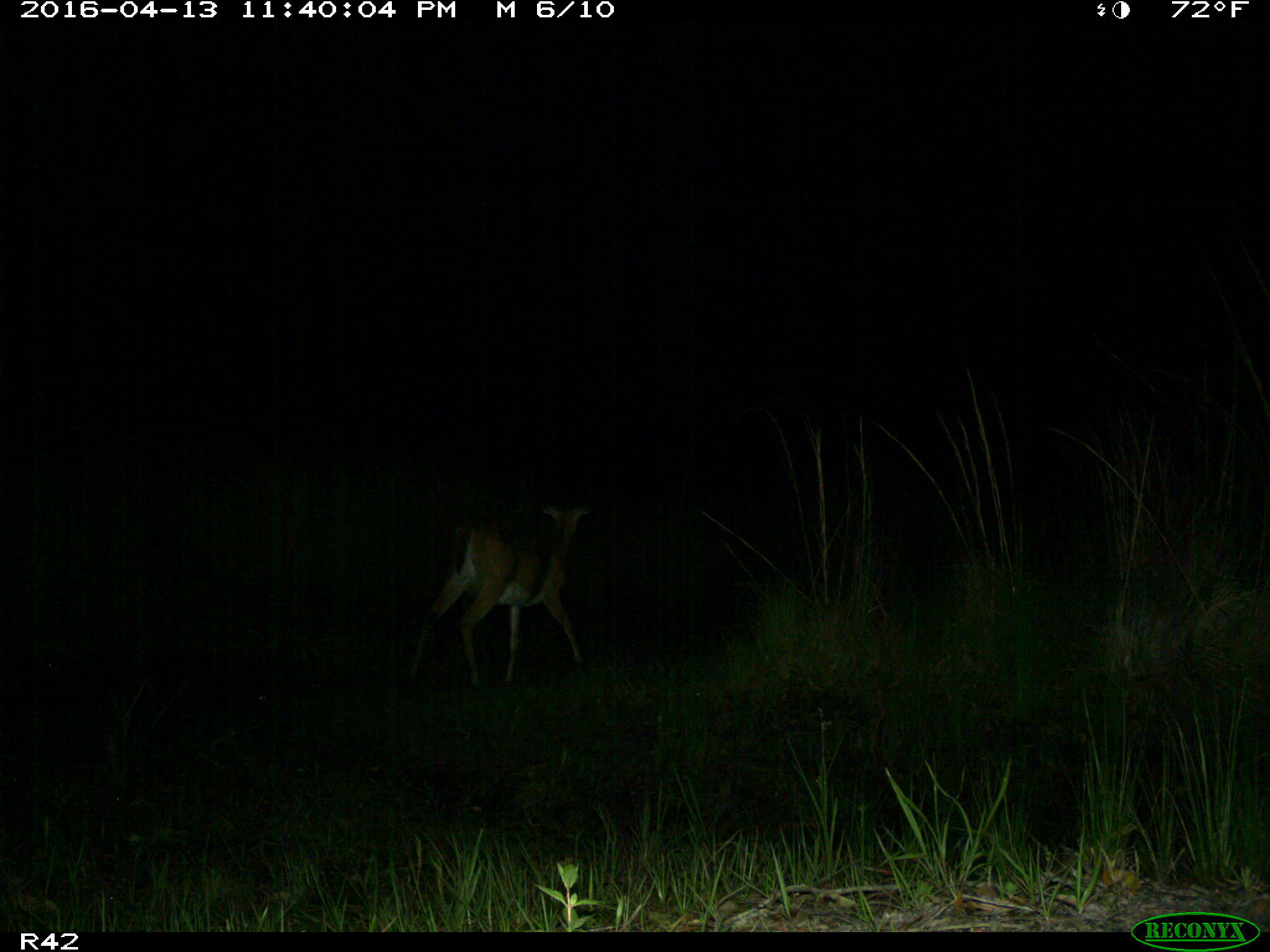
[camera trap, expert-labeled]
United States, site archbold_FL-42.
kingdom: Animalia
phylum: Chordata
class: Mammalia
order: Artiodactyla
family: Cervidae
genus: Odocoileus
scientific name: Odocoileus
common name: deer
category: unidentified deer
Unidentified deer (deer) (Odocoileus).